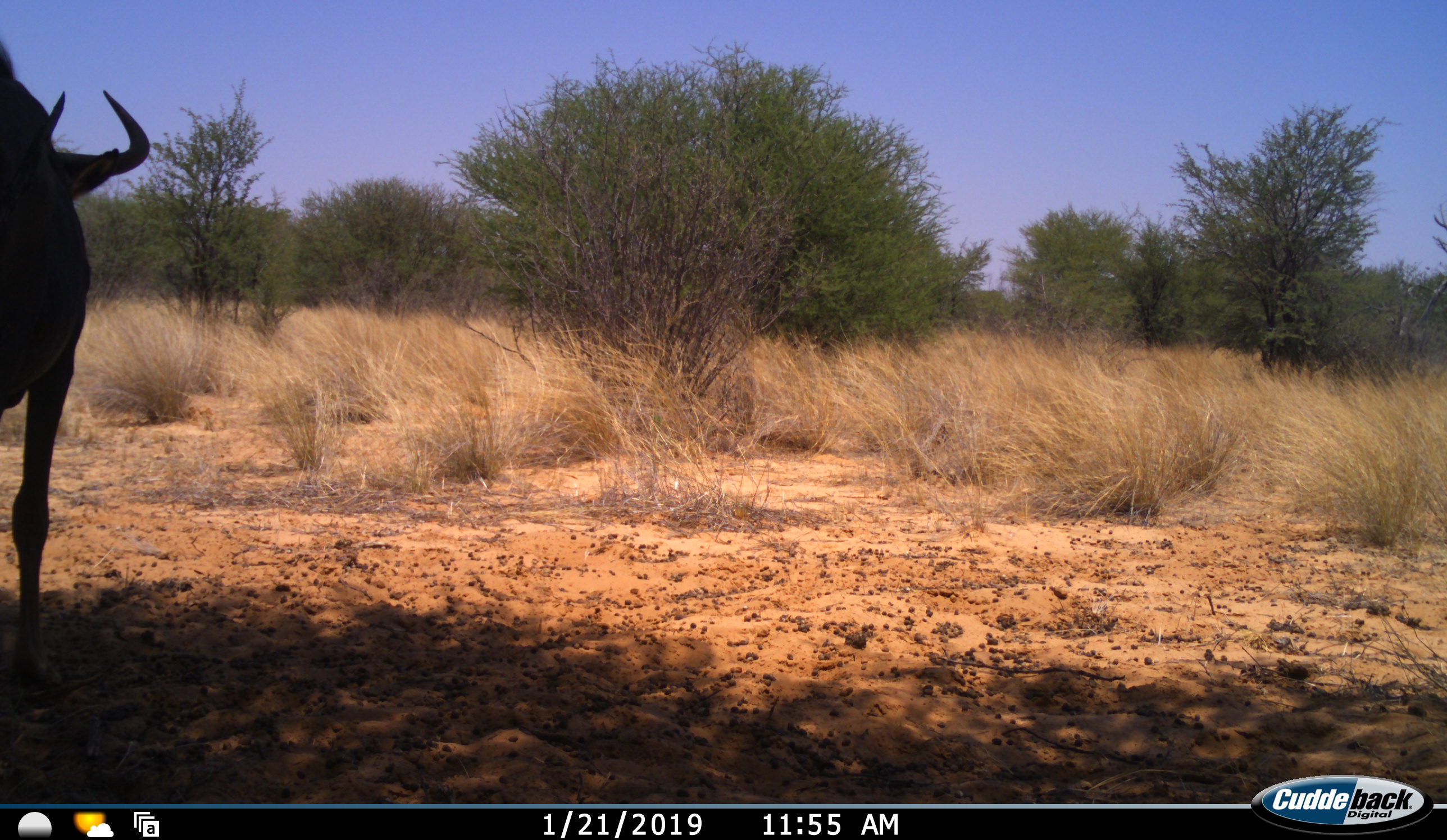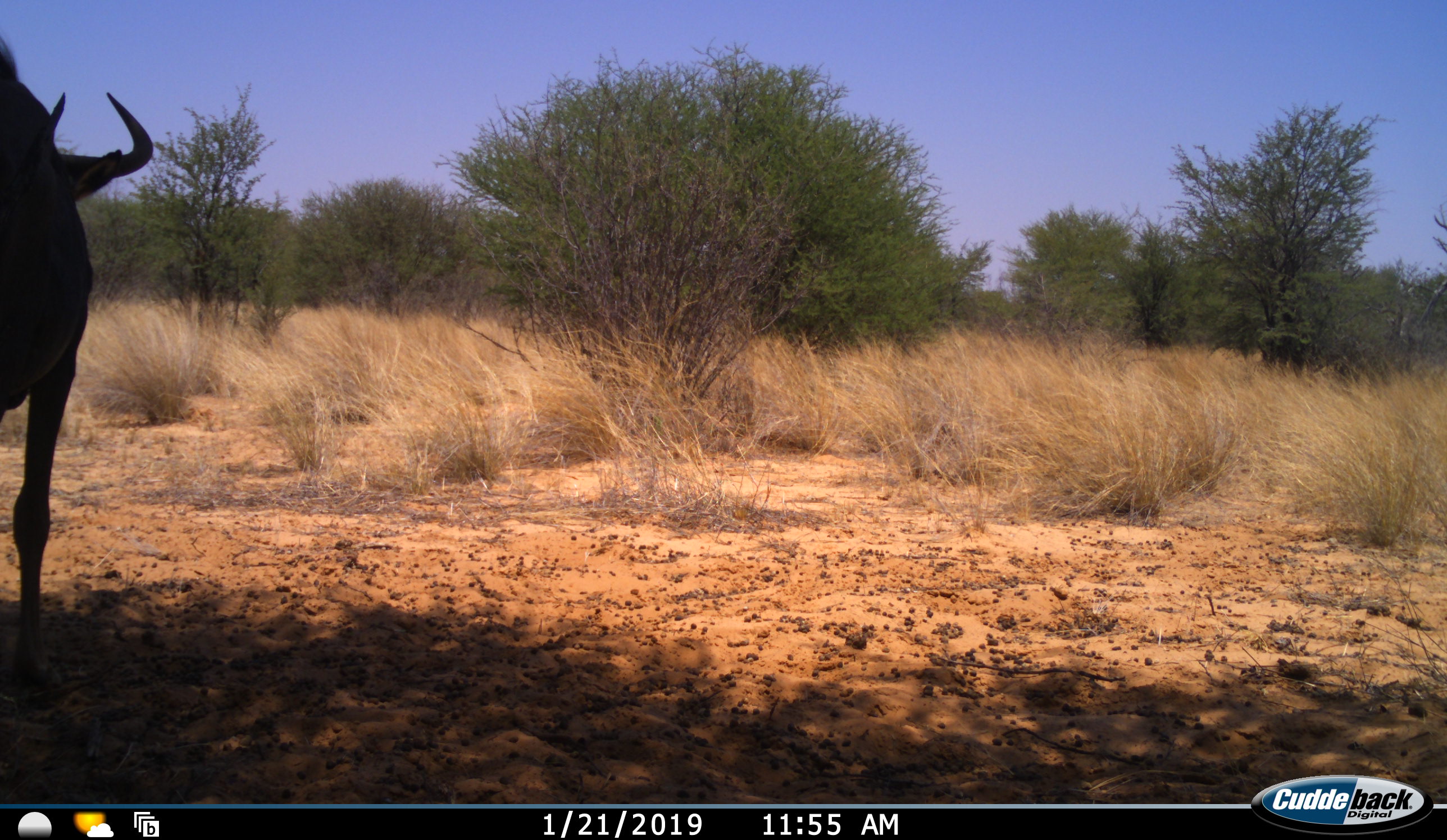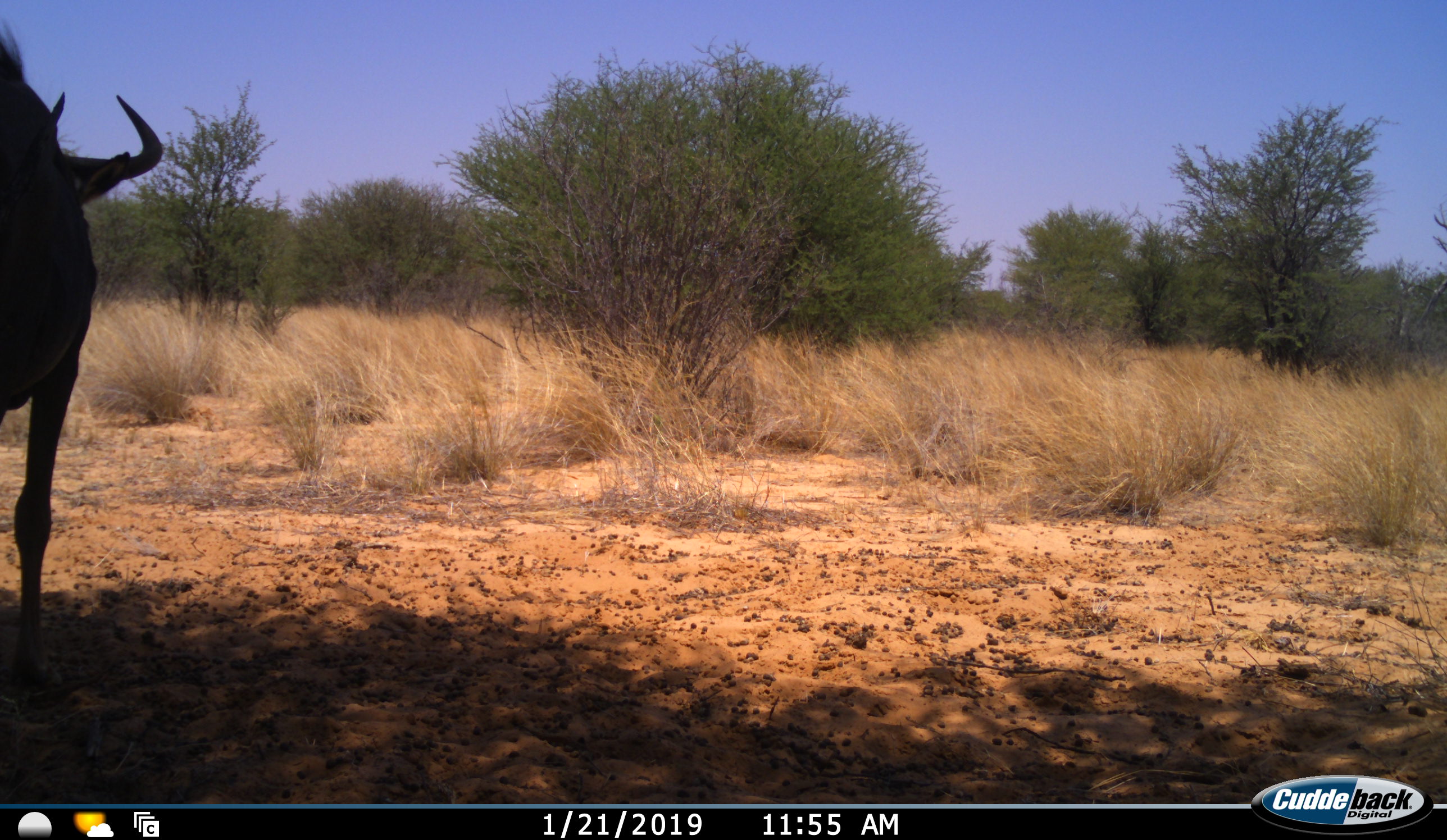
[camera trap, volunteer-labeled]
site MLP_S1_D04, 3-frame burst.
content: unidentified animal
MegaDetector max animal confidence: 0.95